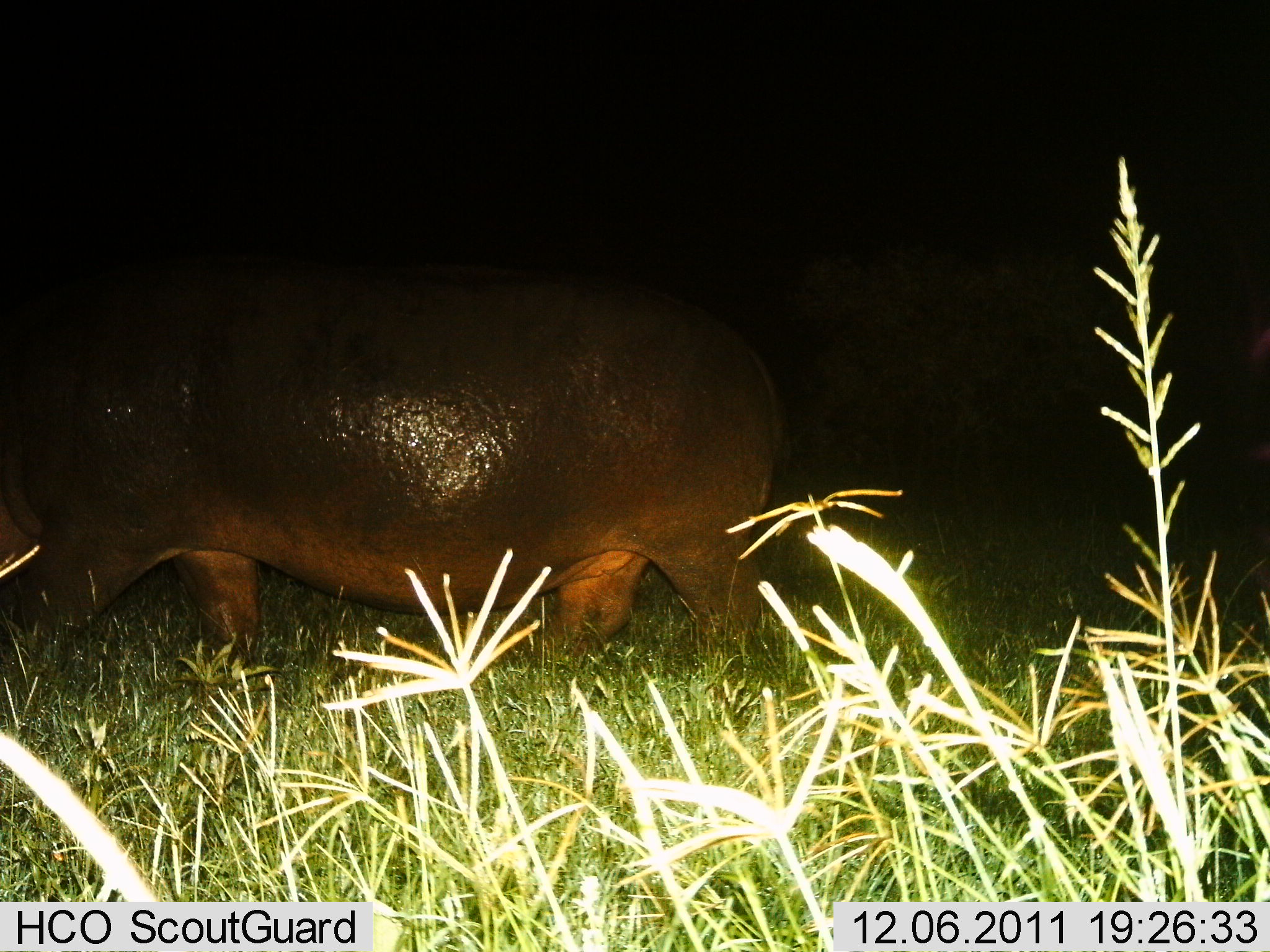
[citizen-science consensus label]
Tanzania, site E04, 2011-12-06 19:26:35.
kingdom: Animalia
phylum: Chordata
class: Mammalia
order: Artiodactyla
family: Hippopotamidae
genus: Hippopotamus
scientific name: Hippopotamus amphibius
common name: hippopotamus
Hippopotamus (Hippopotamus amphibius), count 1. Behavior (volunteer vote fractions): standing 27%, resting 0%, moving 73%, interacting 0%. Young present (vote fraction): 0%. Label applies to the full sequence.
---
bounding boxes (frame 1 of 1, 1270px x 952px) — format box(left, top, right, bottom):
animal: box(0, 253, 786, 691)